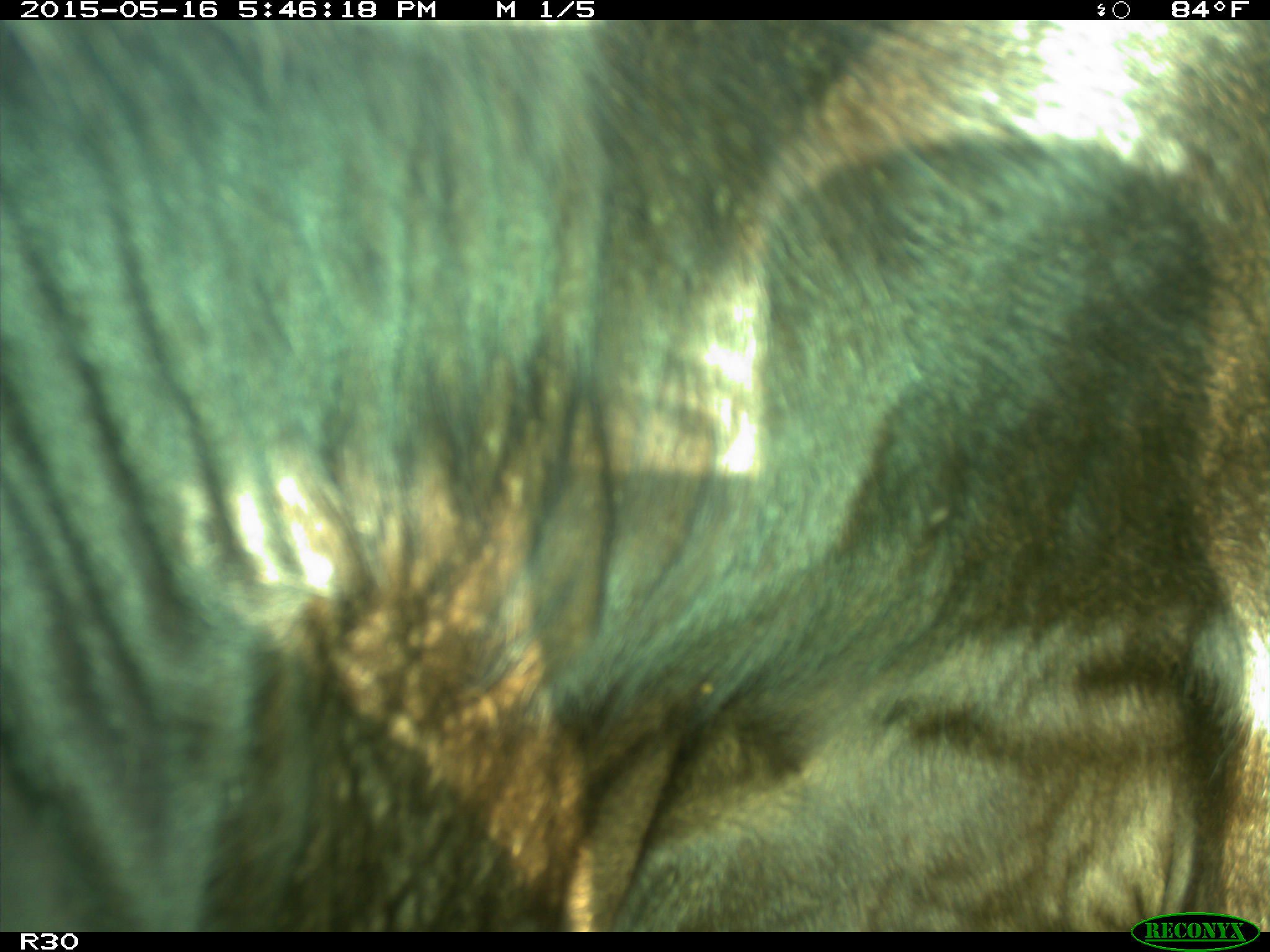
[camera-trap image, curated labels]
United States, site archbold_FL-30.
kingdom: Animalia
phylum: Chordata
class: Mammalia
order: Artiodactyla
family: Bovidae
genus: Bos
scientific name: Bos taurus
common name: domestic cow